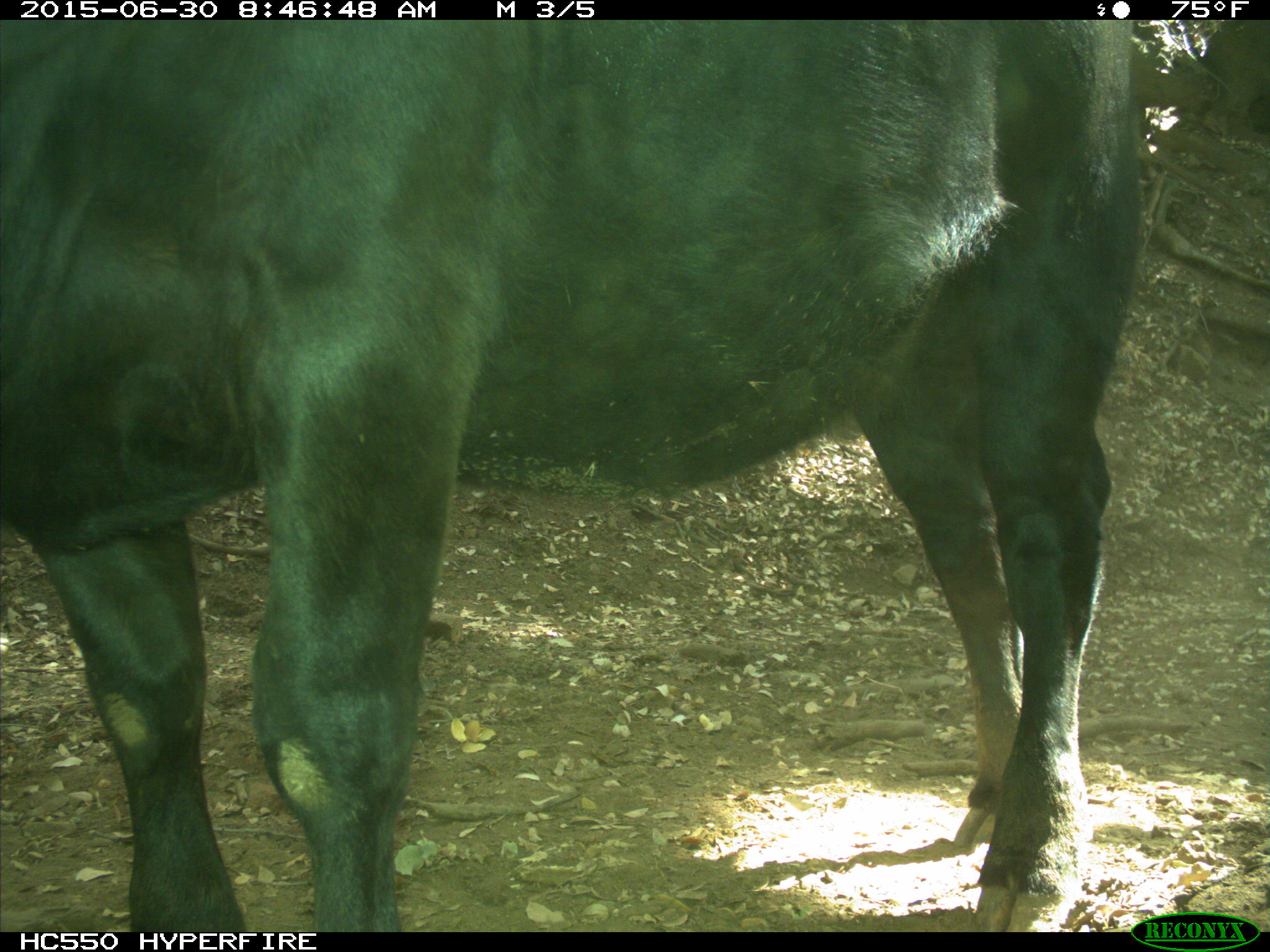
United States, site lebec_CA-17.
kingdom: Animalia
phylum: Chordata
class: Mammalia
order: Artiodactyla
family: Bovidae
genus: Bos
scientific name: Bos taurus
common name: domestic cow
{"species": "Bos taurus (domestic cow)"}